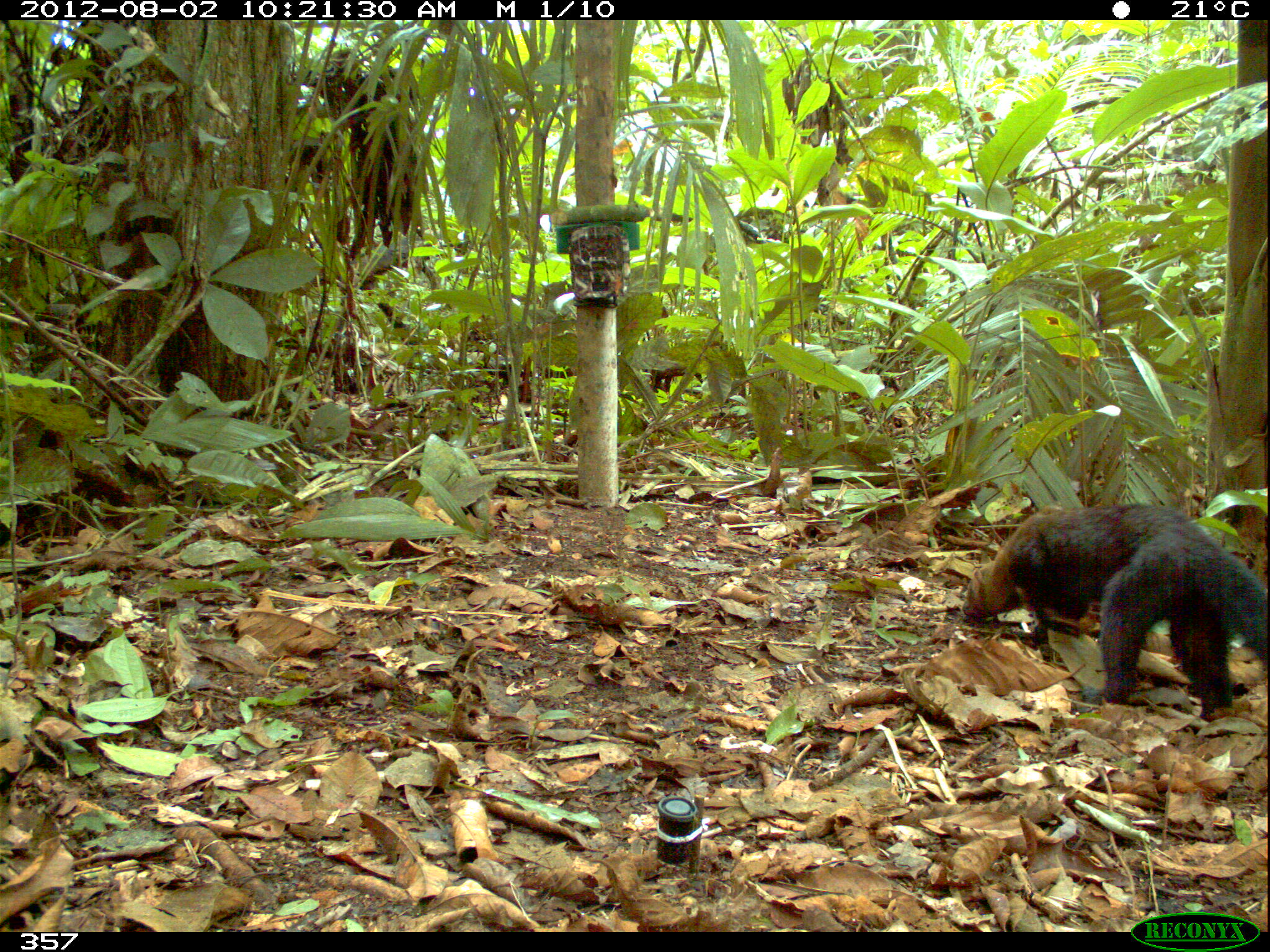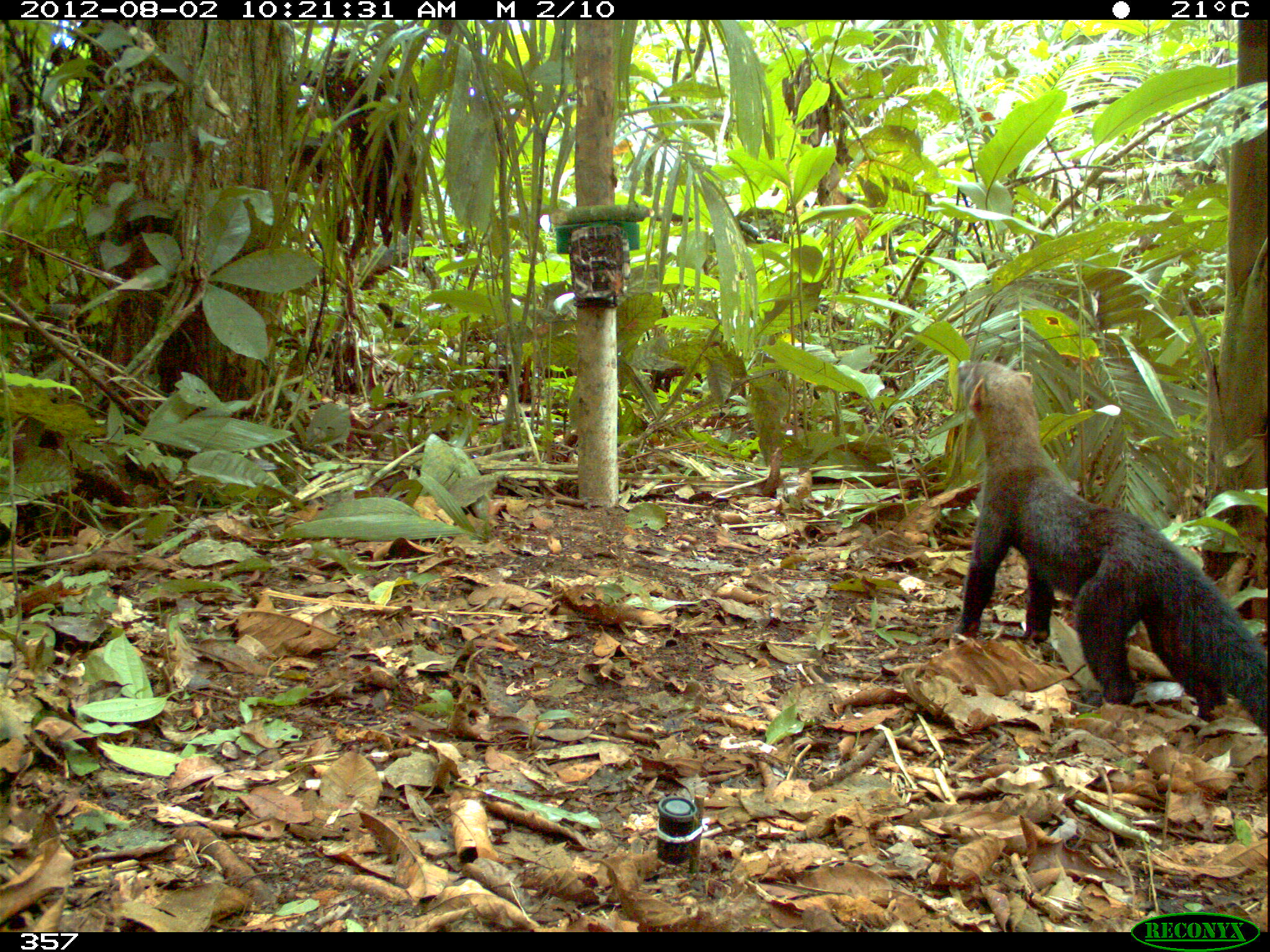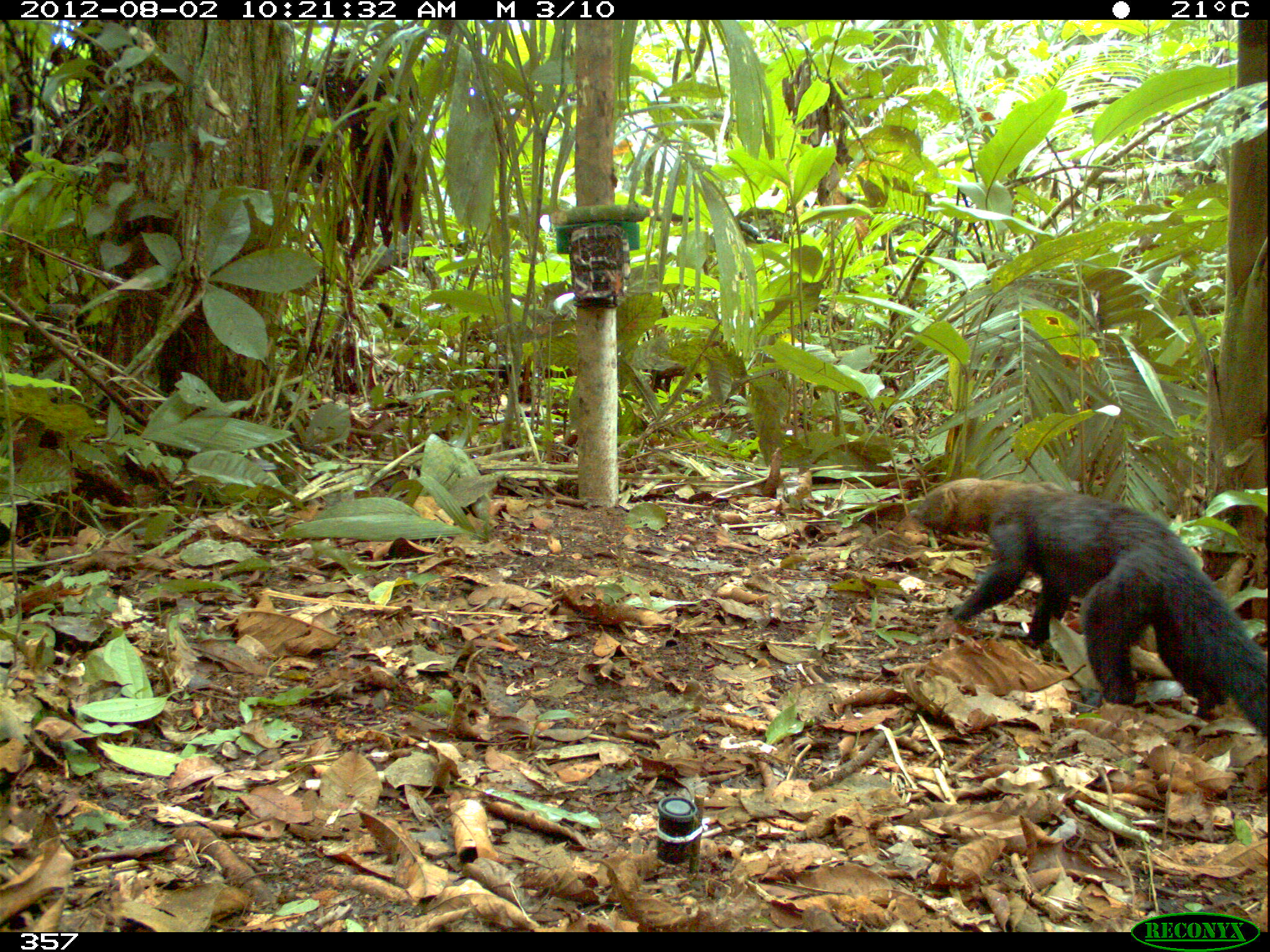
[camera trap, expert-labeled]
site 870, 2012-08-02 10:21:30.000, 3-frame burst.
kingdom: Animalia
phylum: Chordata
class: Mammalia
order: Carnivora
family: Mustelidae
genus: Eira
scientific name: Eira barbara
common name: tayra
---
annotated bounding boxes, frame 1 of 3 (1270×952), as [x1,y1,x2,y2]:
eira barbara: [959,499,1264,722]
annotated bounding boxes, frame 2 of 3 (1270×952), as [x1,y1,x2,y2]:
eira barbara: [956,358,1267,733]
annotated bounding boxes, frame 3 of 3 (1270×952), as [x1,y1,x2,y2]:
eira barbara: [906,476,1264,735]